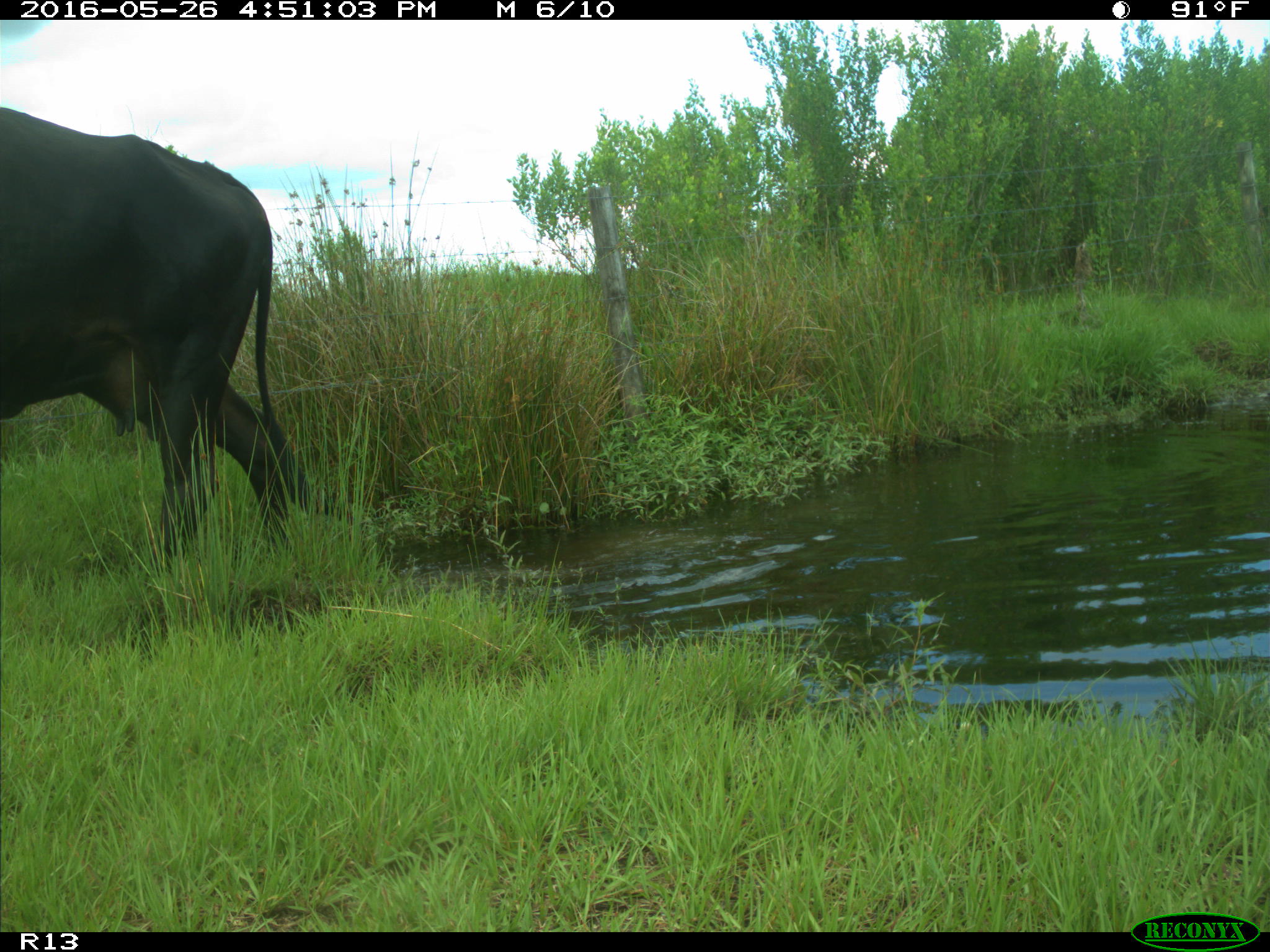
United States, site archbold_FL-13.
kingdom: Animalia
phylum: Chordata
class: Mammalia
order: Artiodactyla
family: Bovidae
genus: Bos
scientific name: Bos taurus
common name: domestic cow